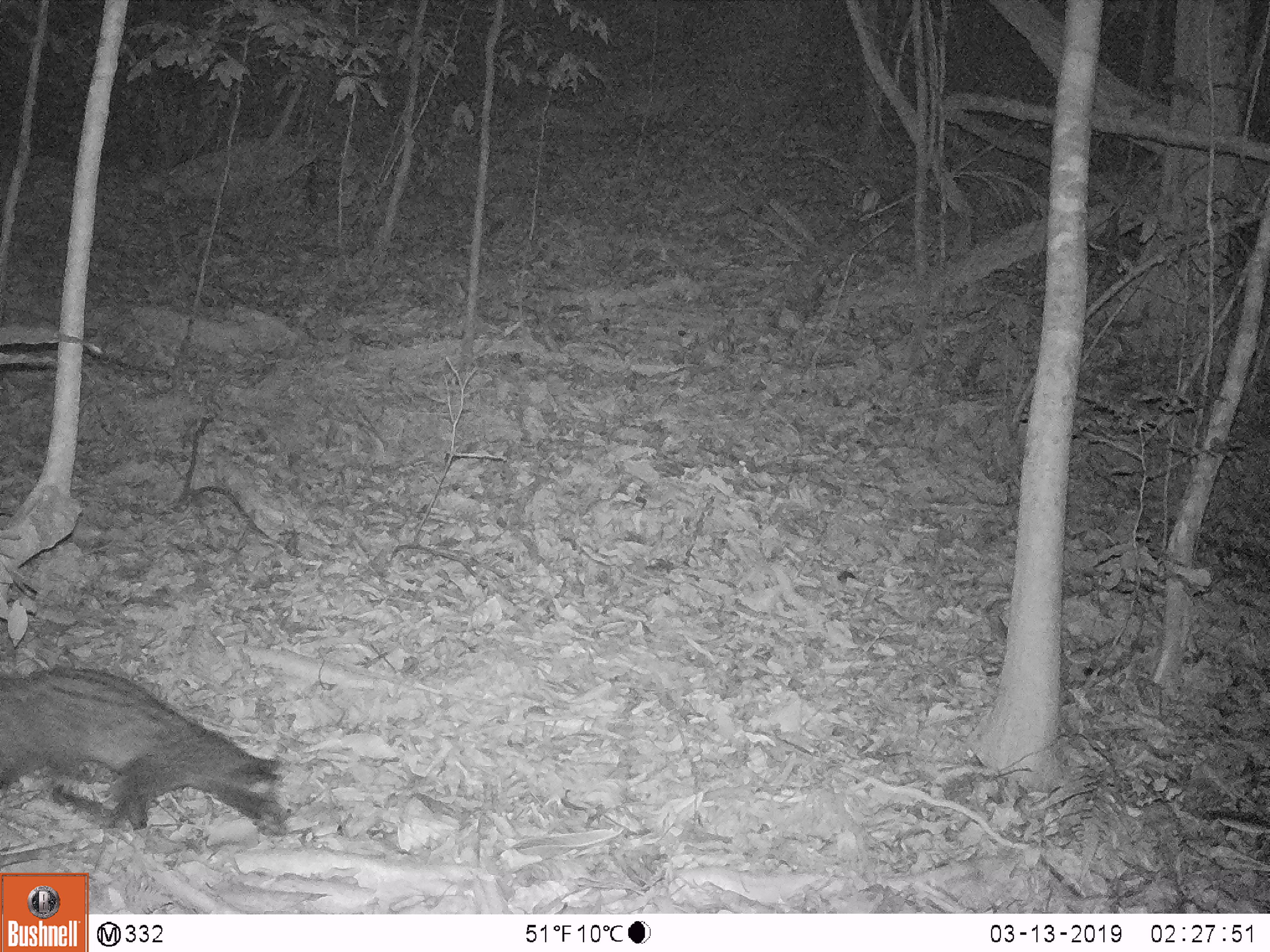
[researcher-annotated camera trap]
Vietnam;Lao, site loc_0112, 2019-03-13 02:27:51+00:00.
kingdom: Animalia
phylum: Chordata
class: Mammalia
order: Carnivora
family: Viverridae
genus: Paradoxurus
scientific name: Paradoxurus hermaphroditus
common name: common palm civet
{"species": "common palm civet (Paradoxurus hermaphroditus)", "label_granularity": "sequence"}